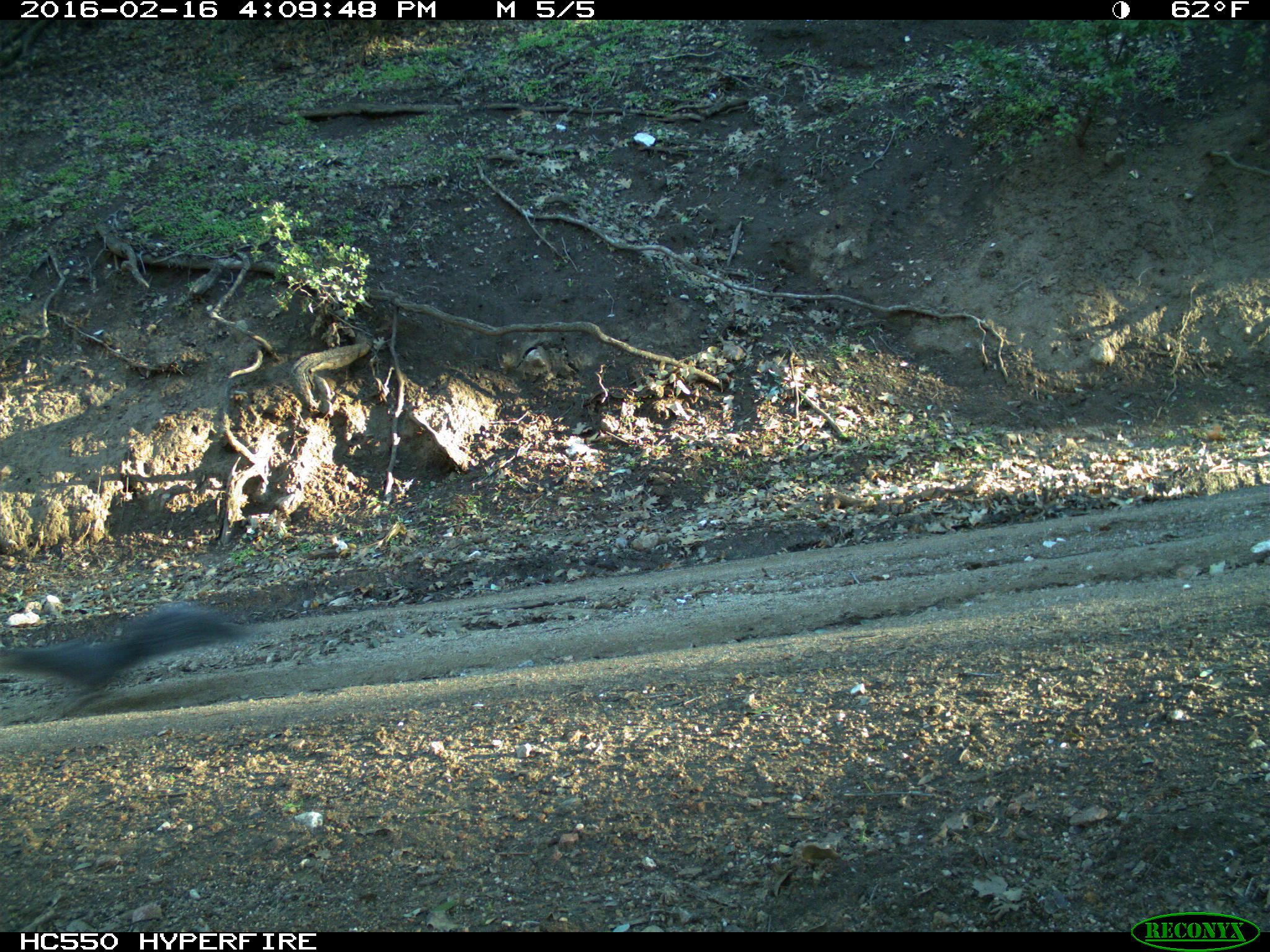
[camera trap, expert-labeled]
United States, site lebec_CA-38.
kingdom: Animalia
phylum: Chordata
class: Mammalia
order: Rodentia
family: Sciuridae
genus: Sciurus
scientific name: Sciurus carolinensis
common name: eastern gray squirrel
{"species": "Sciurus carolinensis (eastern gray squirrel)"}